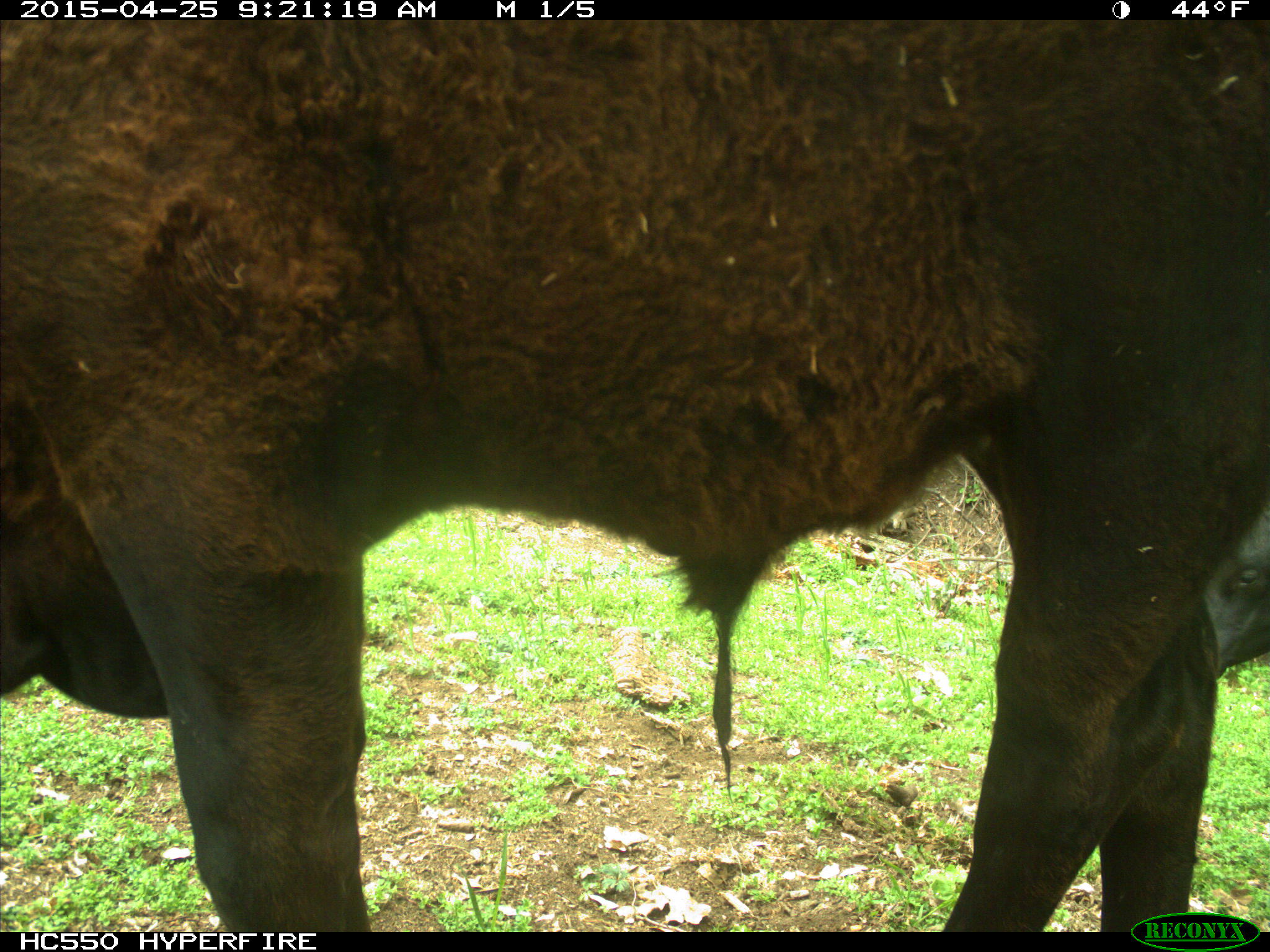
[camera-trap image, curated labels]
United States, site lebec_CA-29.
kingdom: Animalia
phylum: Chordata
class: Mammalia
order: Artiodactyla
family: Bovidae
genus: Bos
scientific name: Bos taurus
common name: domestic cow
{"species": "Bos taurus (domestic cow)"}